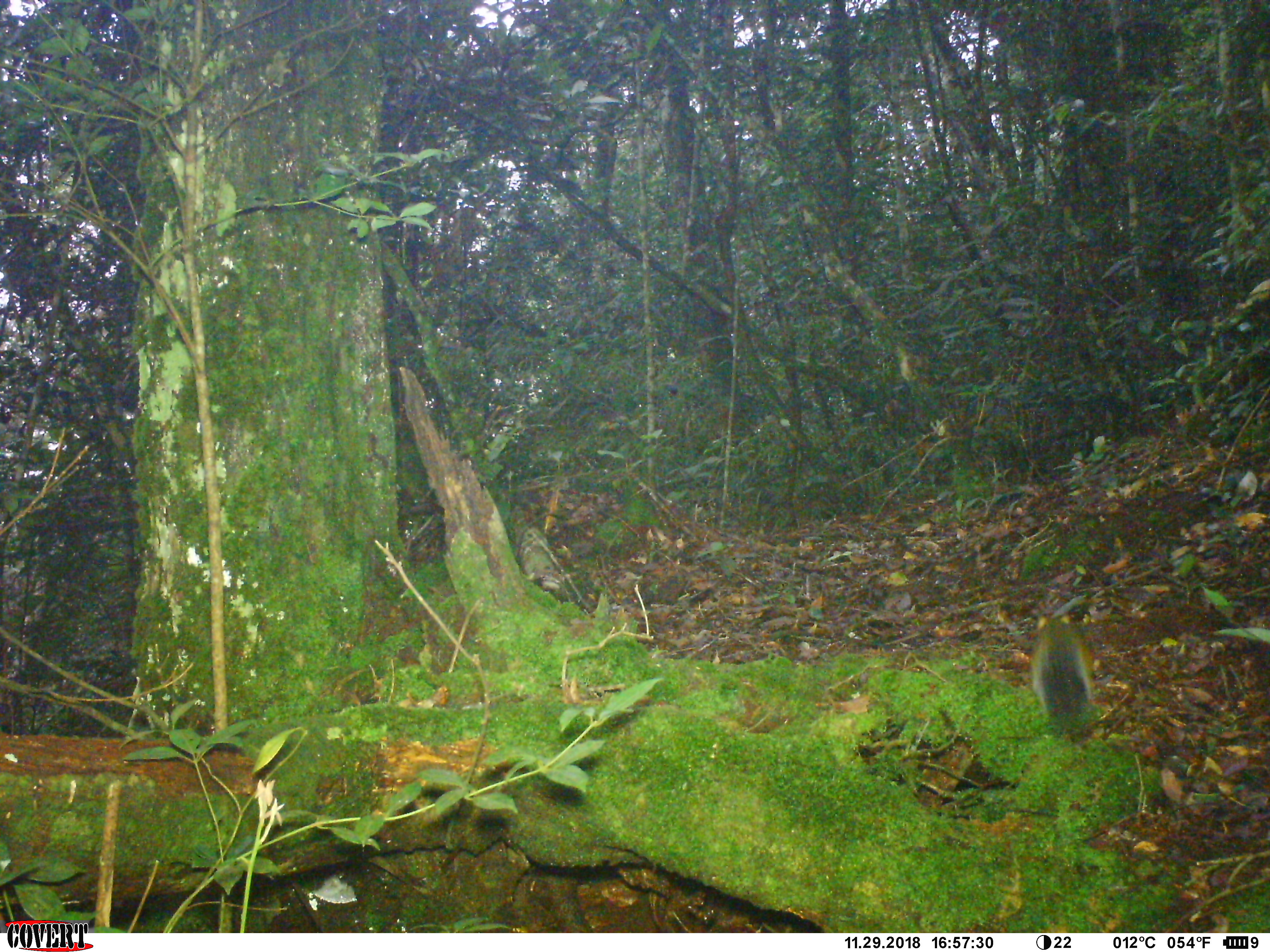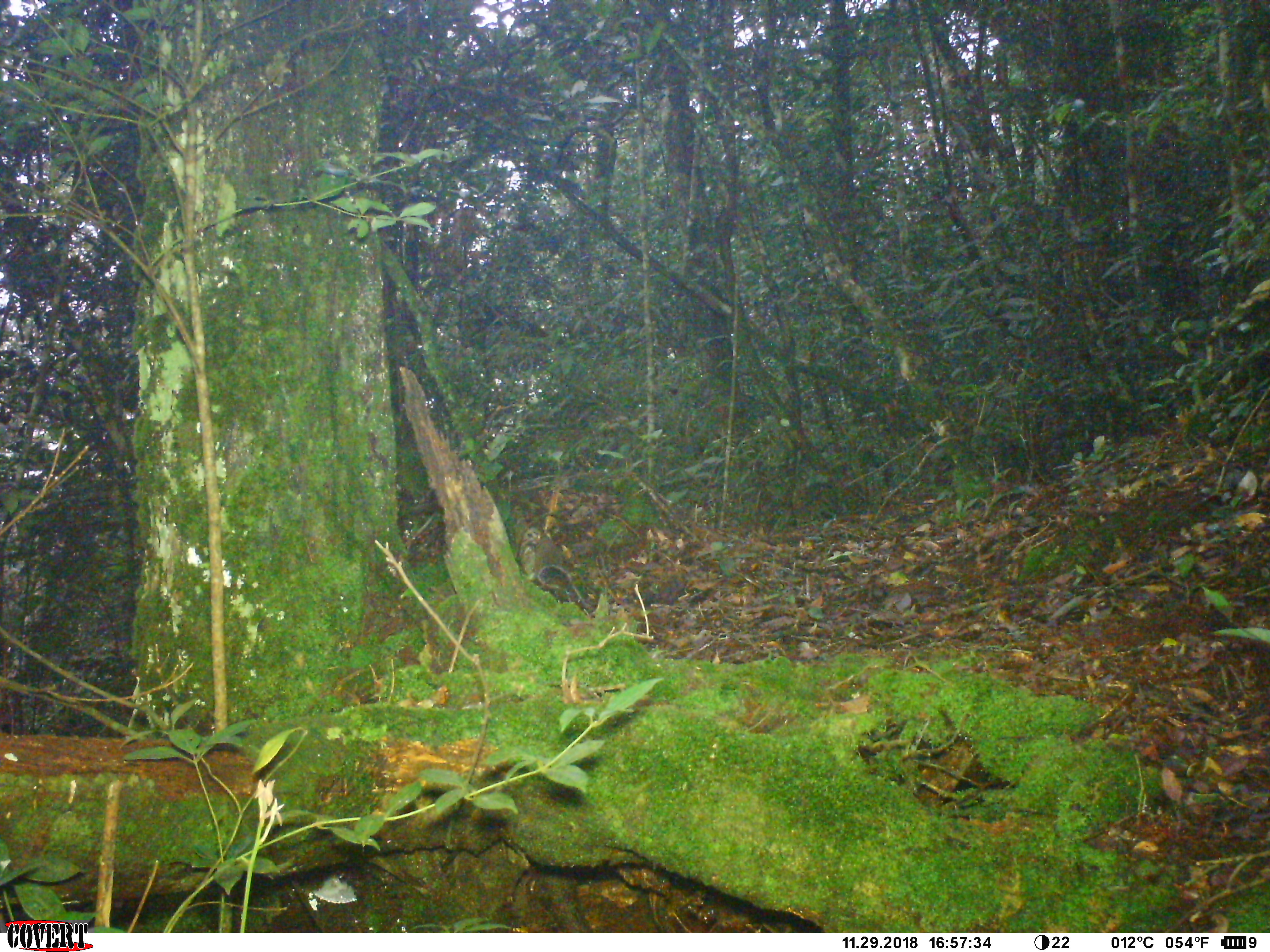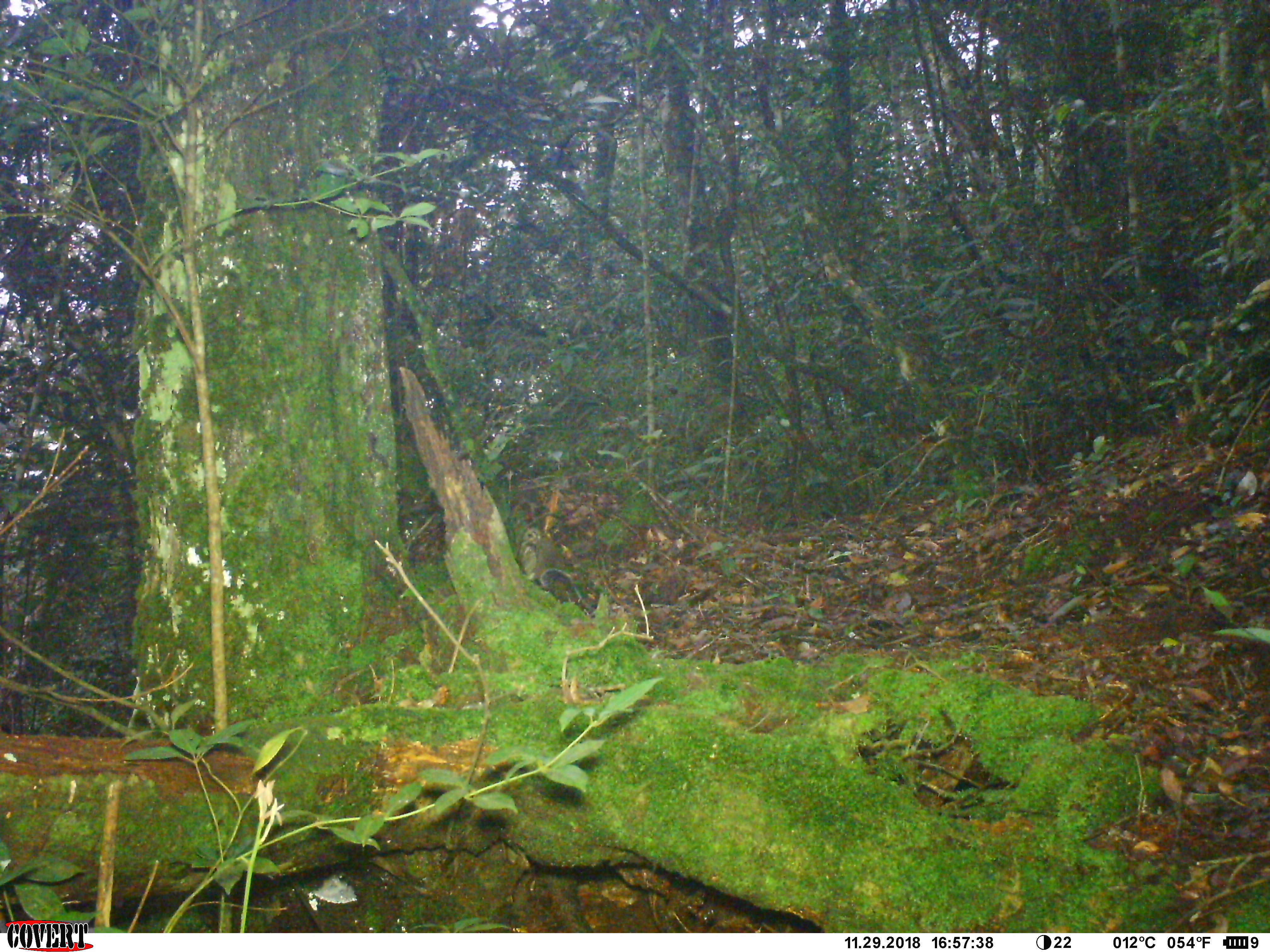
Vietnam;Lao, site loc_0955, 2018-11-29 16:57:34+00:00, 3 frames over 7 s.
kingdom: Animalia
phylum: Chordata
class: Mammalia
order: Rodentia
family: Sciuridae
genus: Dremomys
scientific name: Dremomys rufigenis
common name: red-cheeked squirrel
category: red cheeked squirrel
Red cheeked squirrel (red-cheeked squirrel) (Dremomys rufigenis). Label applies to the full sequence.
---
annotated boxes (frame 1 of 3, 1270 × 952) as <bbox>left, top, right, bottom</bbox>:
red cheeked squirrel: <bbox>1030, 612, 1094, 718</bbox>